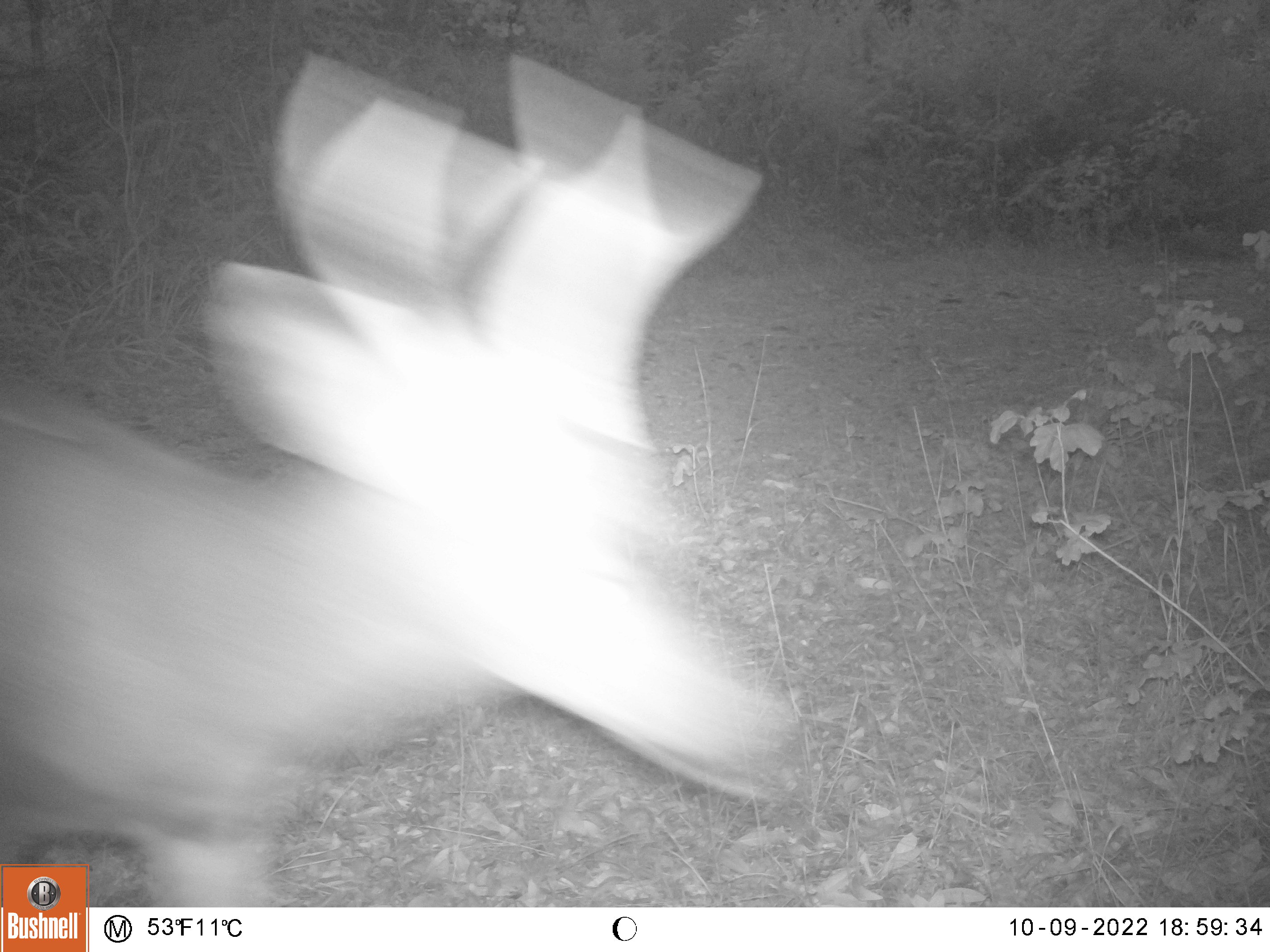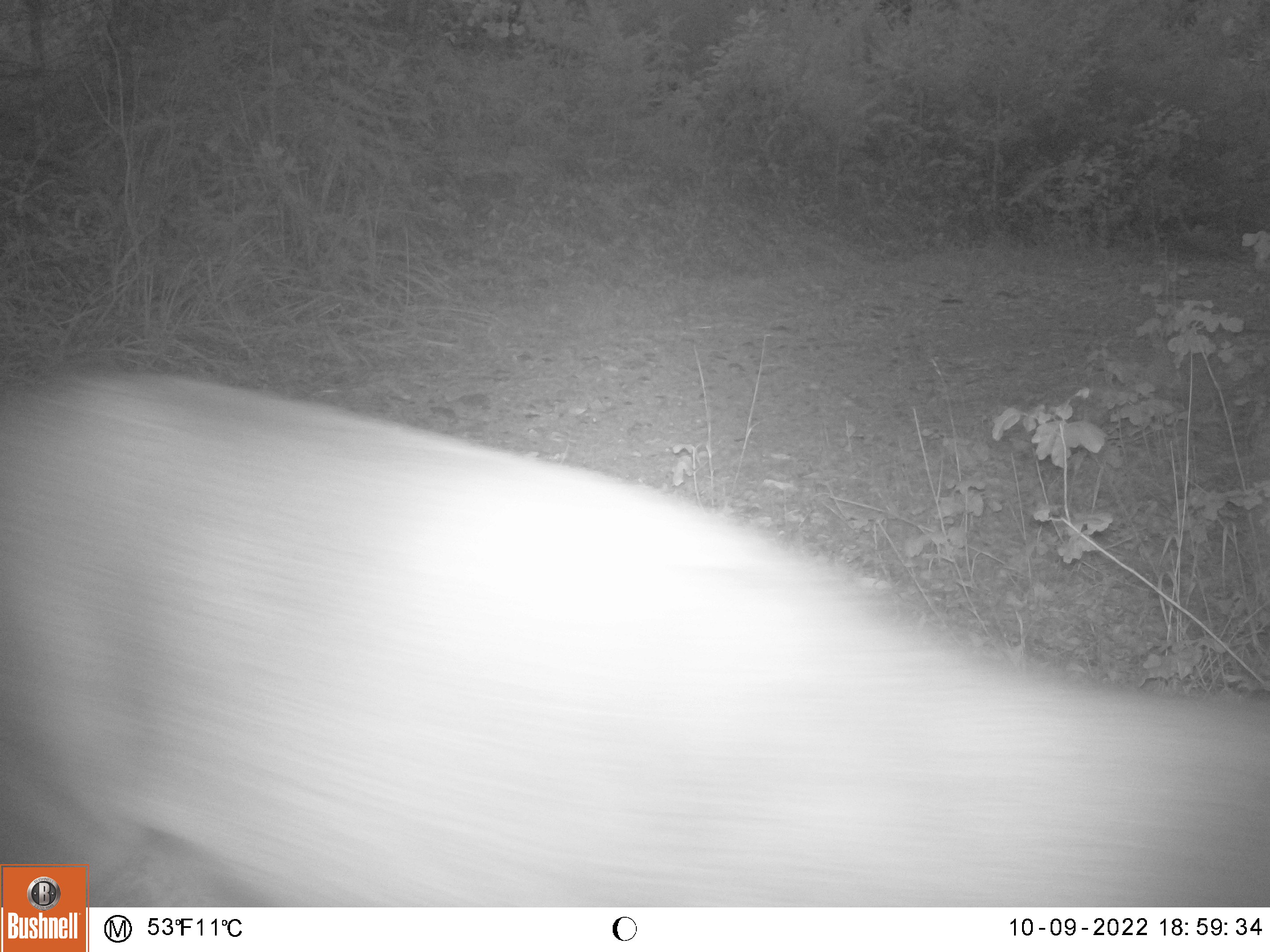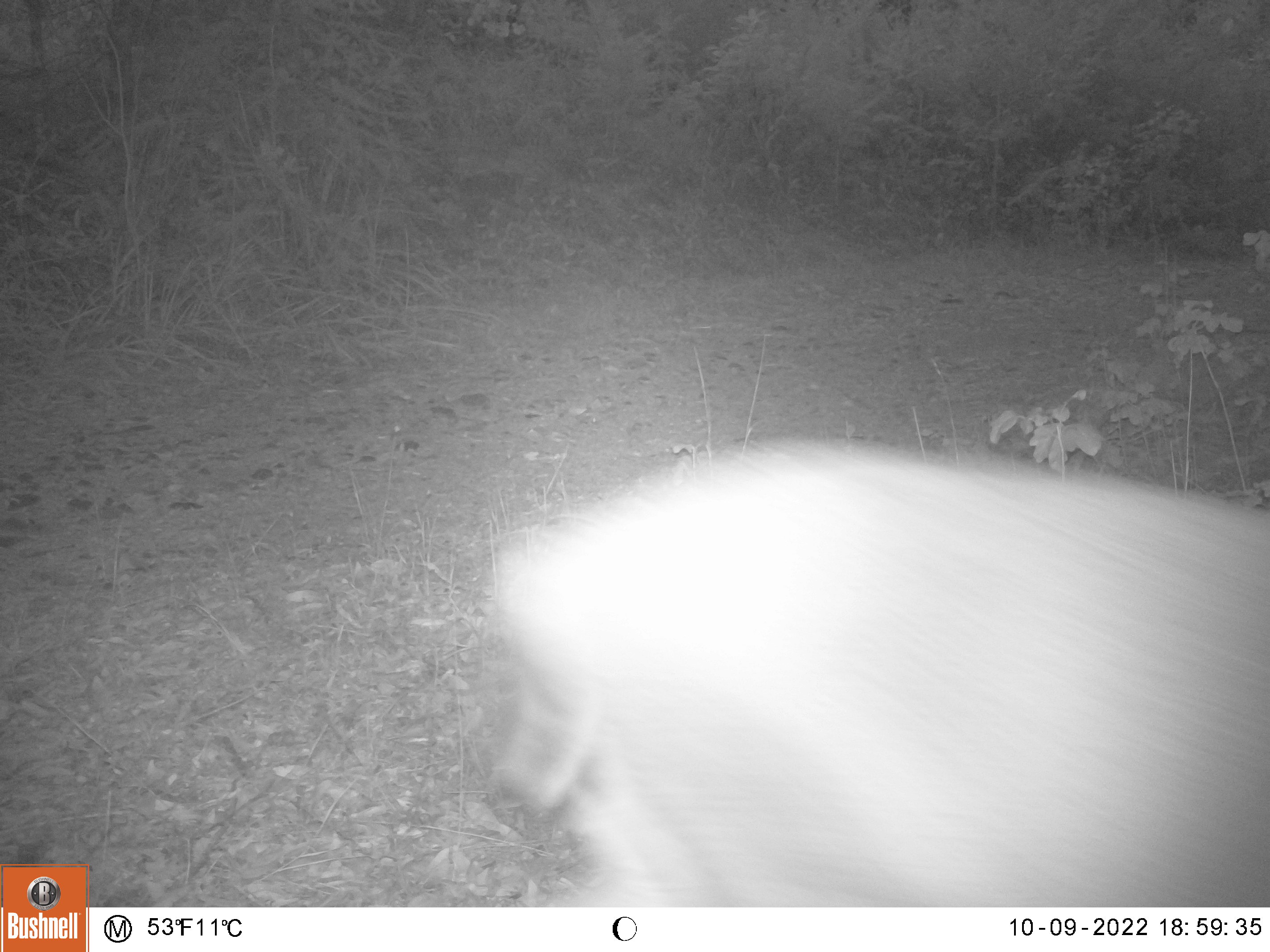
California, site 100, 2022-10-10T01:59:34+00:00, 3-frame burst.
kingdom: Animalia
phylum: Chordata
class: Mammalia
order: Artiodactyla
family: Cervidae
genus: Odocoileus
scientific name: Odocoileus hemionus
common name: mule deer